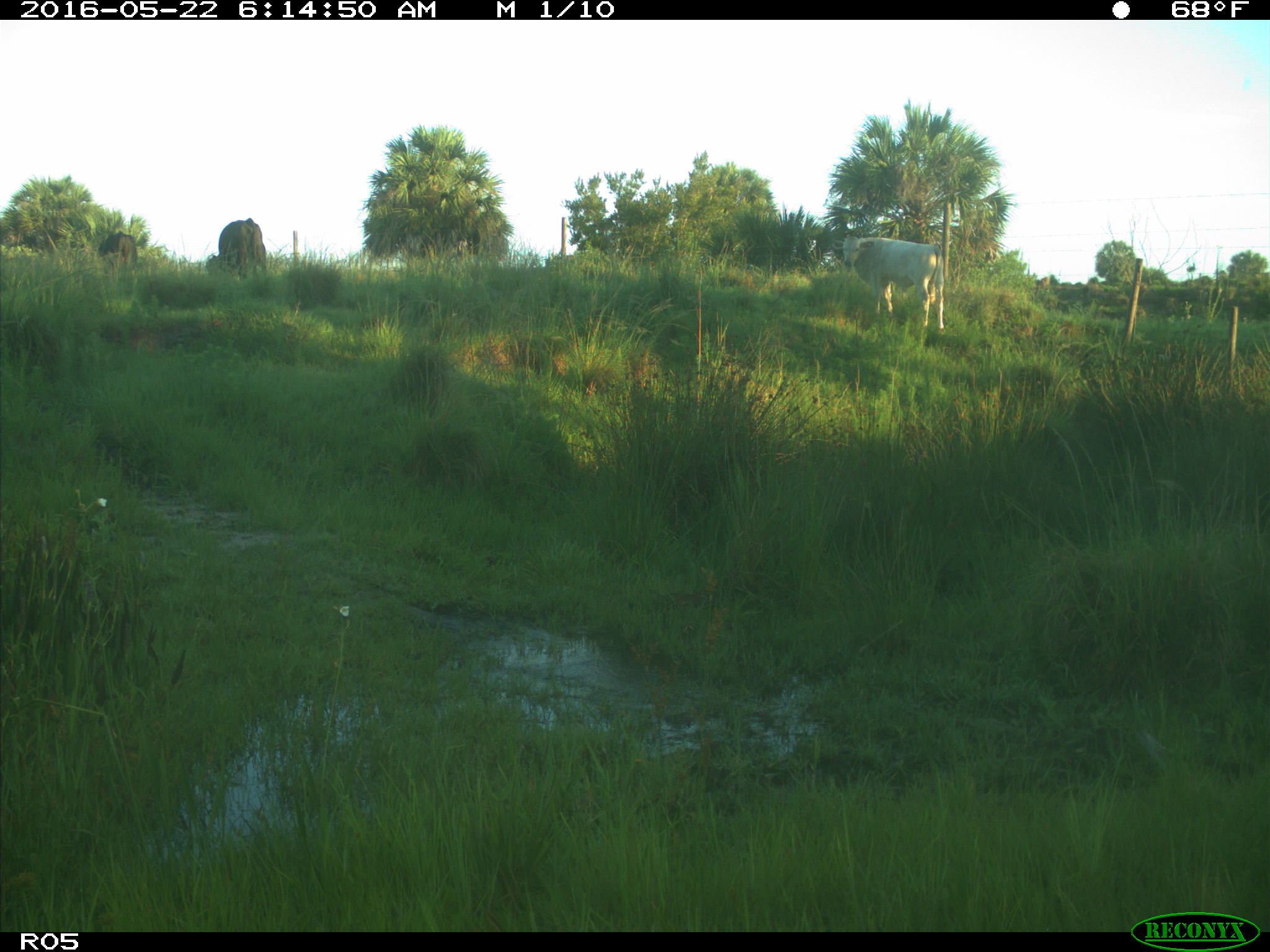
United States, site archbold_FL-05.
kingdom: Animalia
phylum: Chordata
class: Mammalia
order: Artiodactyla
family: Bovidae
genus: Bos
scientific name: Bos taurus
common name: domestic cow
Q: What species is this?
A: Bos taurus (domestic cow).